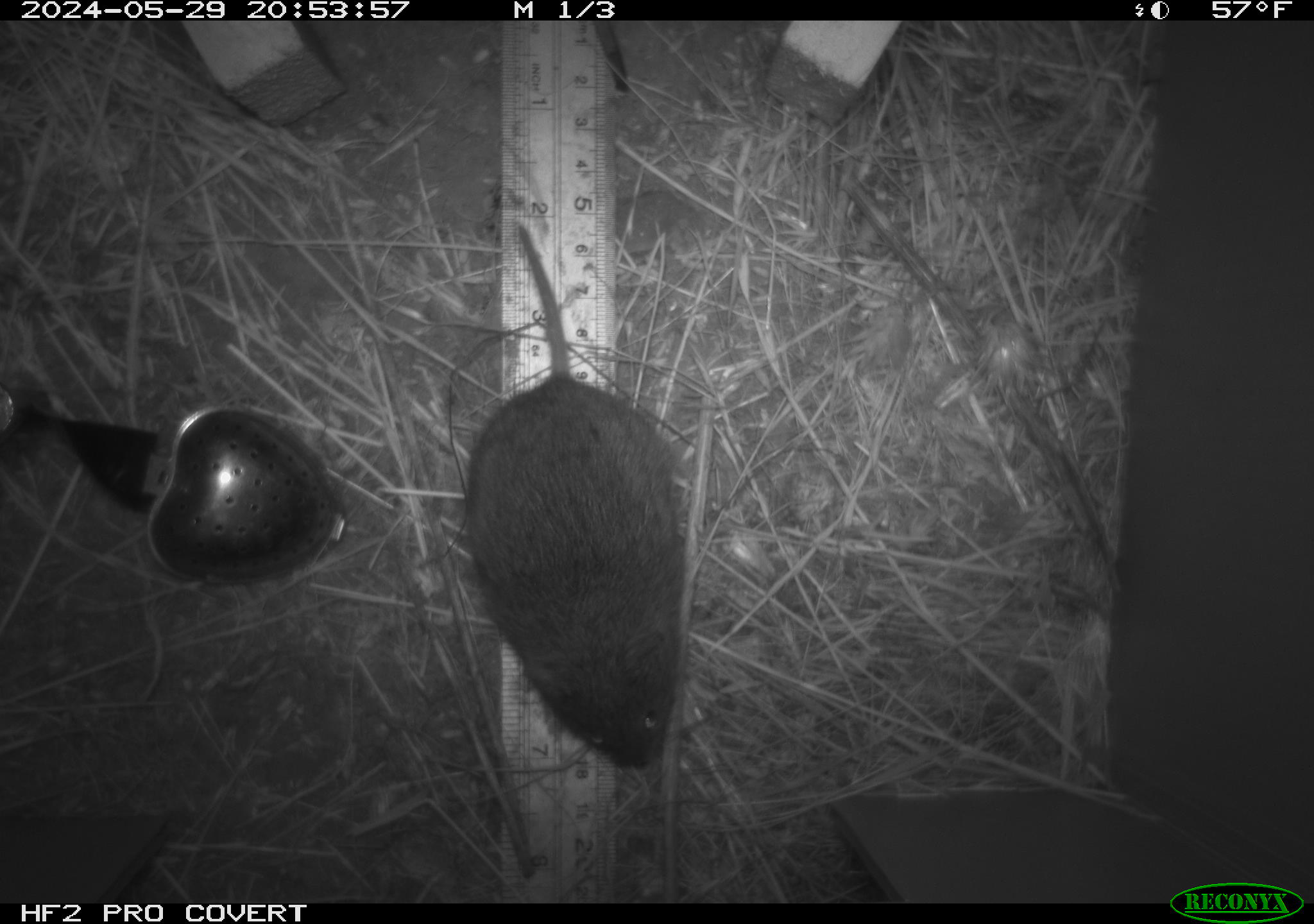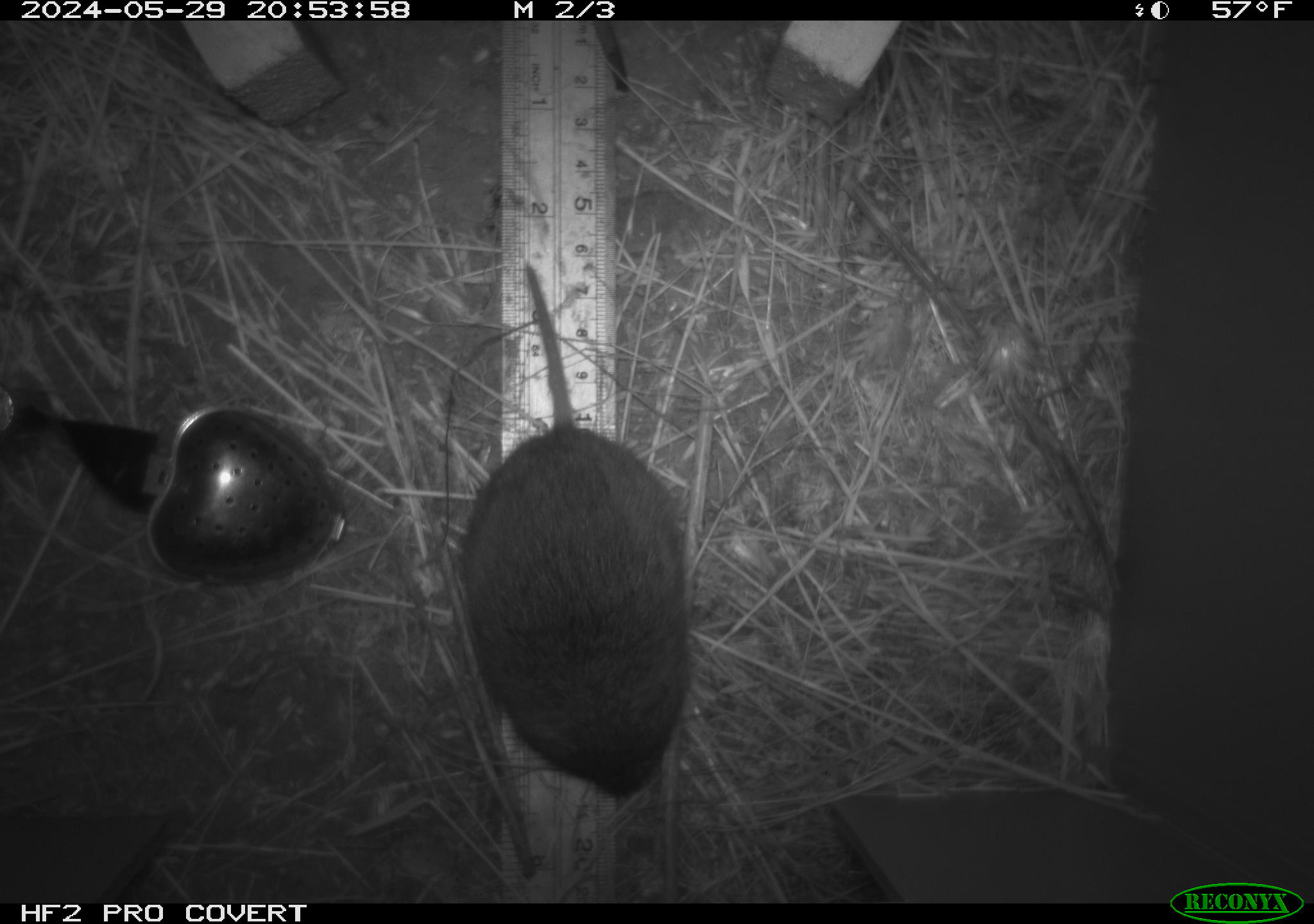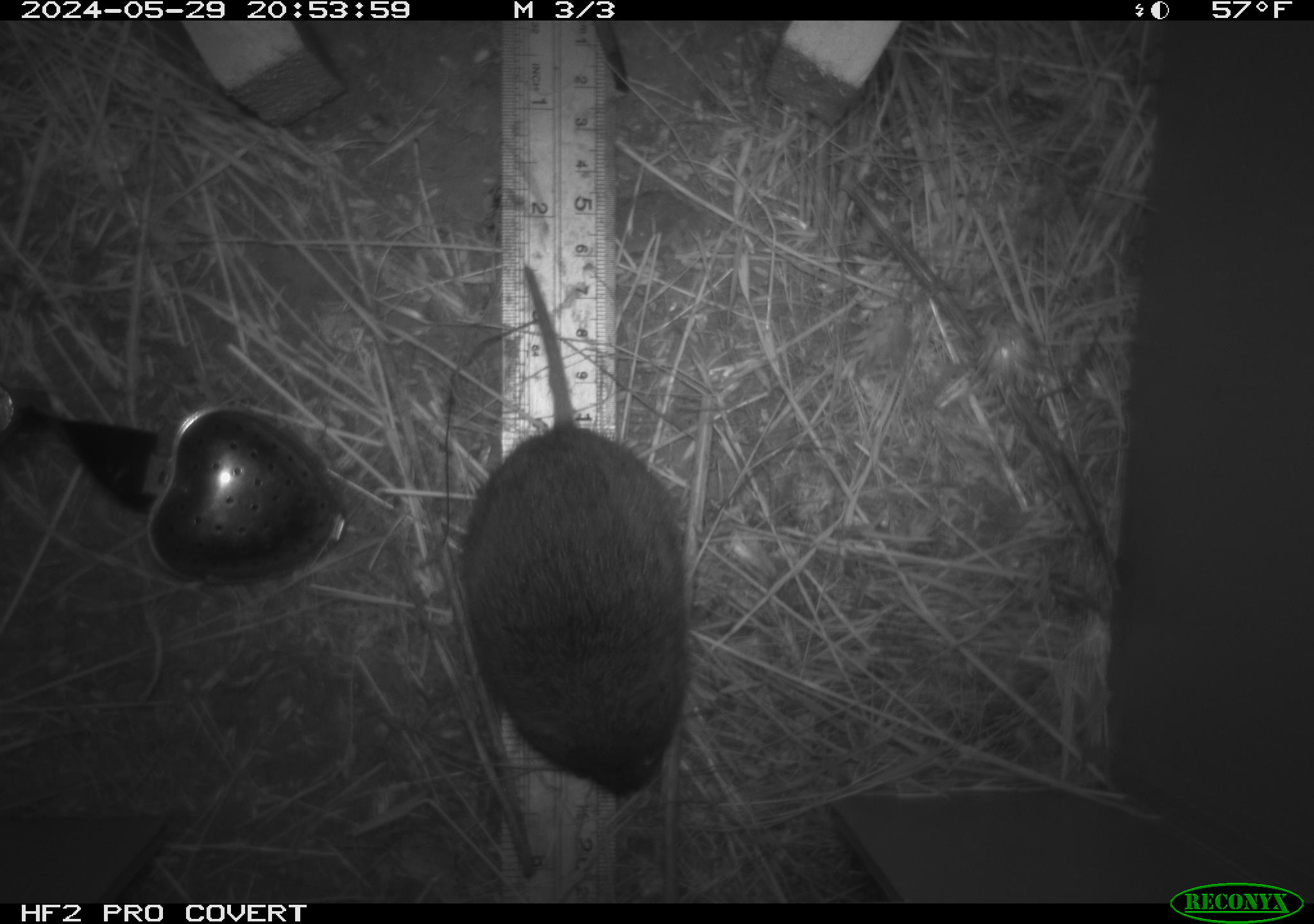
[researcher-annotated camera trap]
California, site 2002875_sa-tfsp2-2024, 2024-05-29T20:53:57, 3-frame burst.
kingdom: Animalia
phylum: Chordata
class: Mammalia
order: Rodentia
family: Cricetidae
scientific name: Arvicolinae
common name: voles, lemmings, and muskrats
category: arvicolinae subfamily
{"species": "arvicolinae subfamily (voles, lemmings, and muskrats) (Arvicolinae)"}